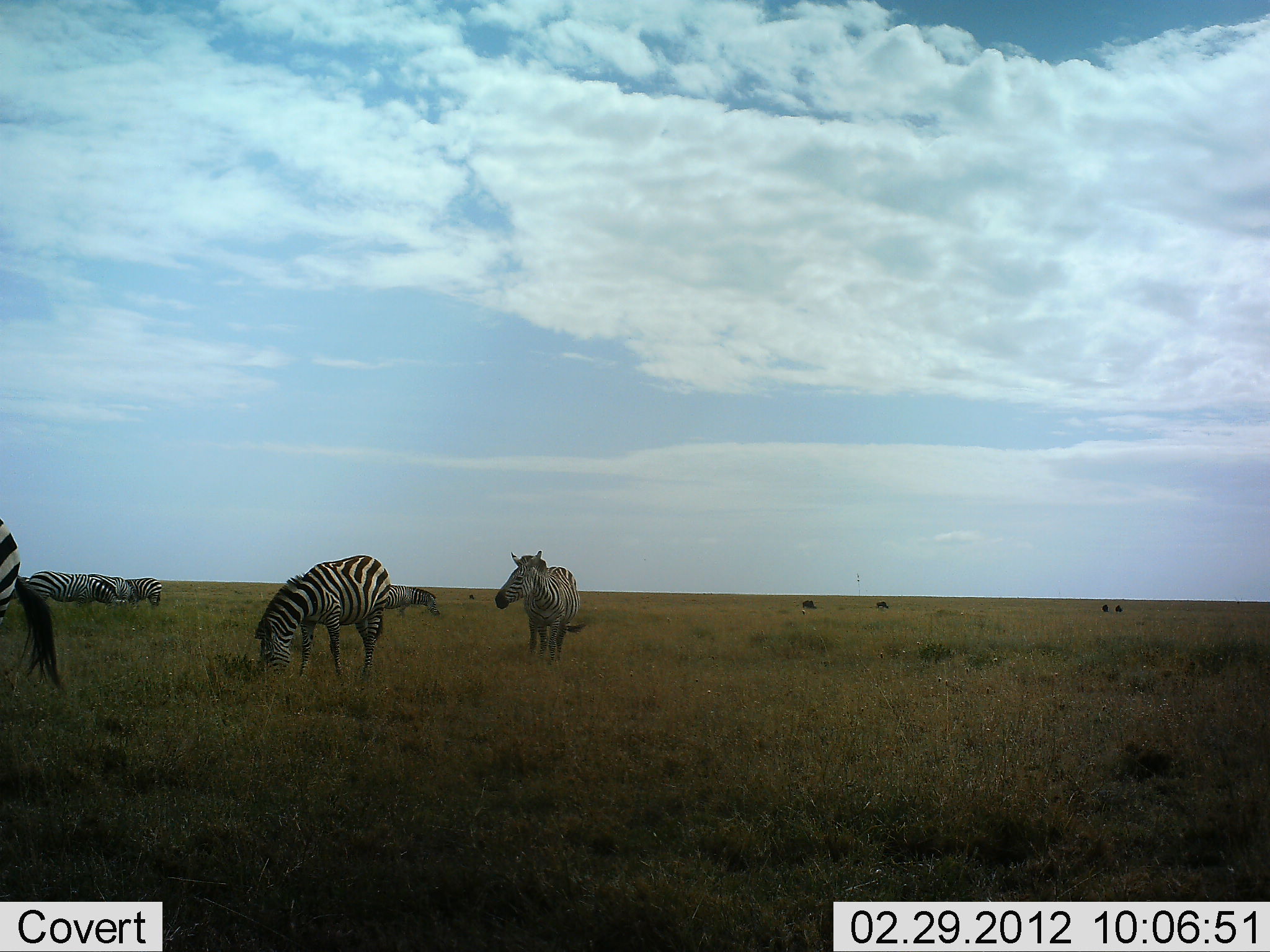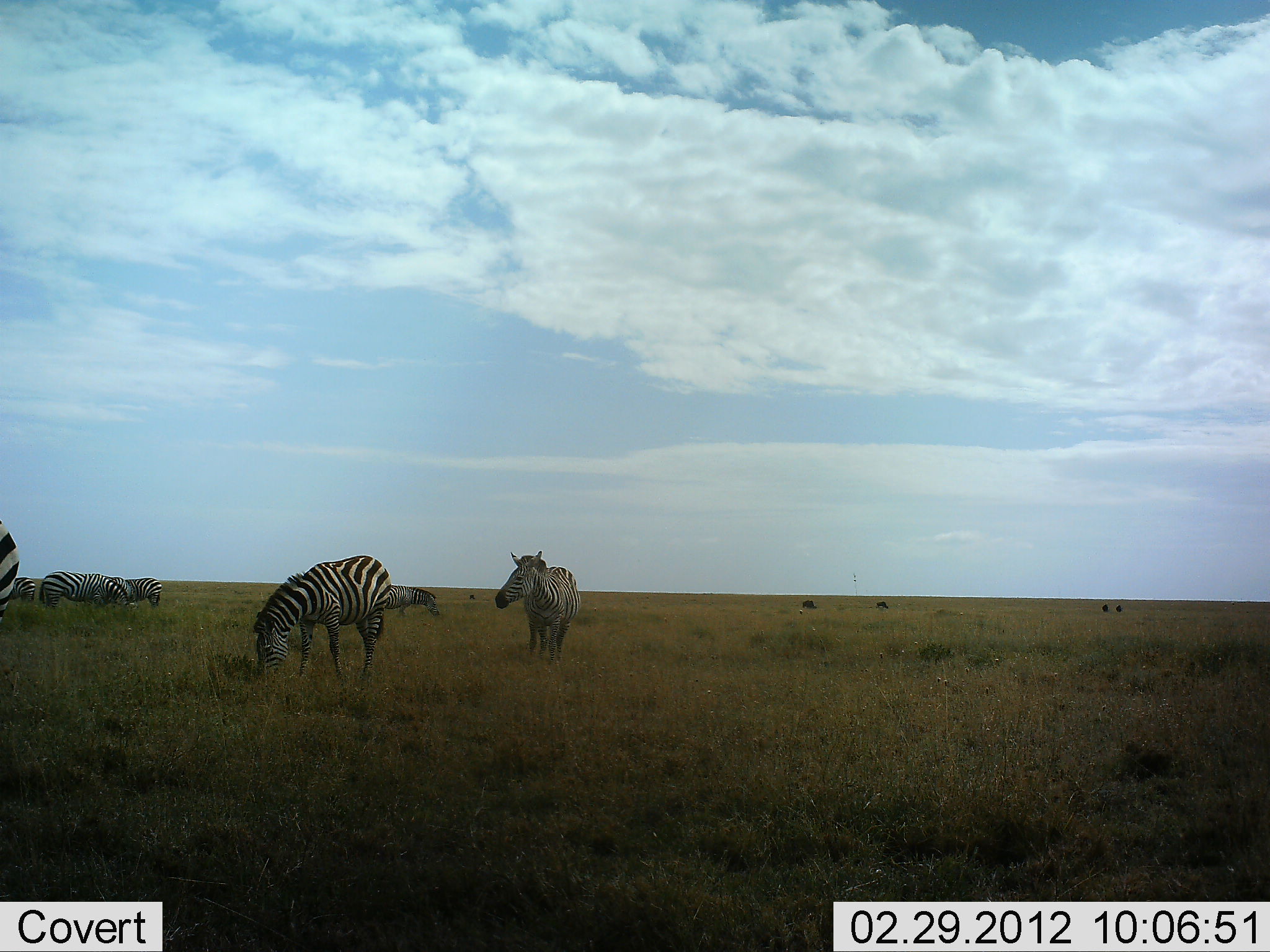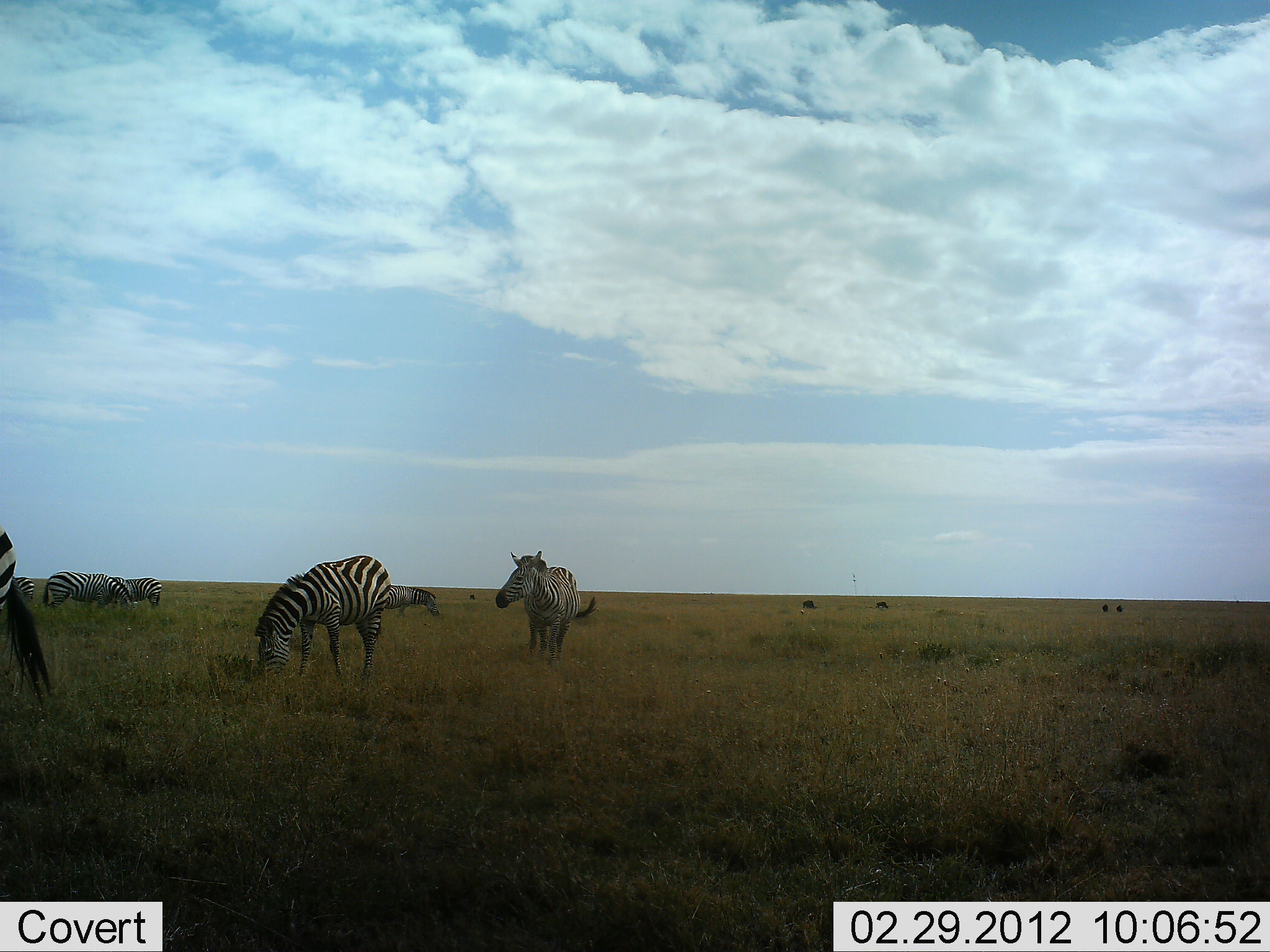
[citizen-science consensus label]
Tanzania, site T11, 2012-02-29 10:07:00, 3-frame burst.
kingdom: Animalia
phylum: Chordata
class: Mammalia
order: Perissodactyla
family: Equidae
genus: Equus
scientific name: Equus quagga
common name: plains zebra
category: zebra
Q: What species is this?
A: Zebra (plains zebra) (Equus quagga).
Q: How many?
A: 7.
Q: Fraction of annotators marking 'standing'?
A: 75%.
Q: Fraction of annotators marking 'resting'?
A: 5%.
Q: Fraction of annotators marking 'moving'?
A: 17%.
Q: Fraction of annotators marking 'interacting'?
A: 0%.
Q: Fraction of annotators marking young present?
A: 0%.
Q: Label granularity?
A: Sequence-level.